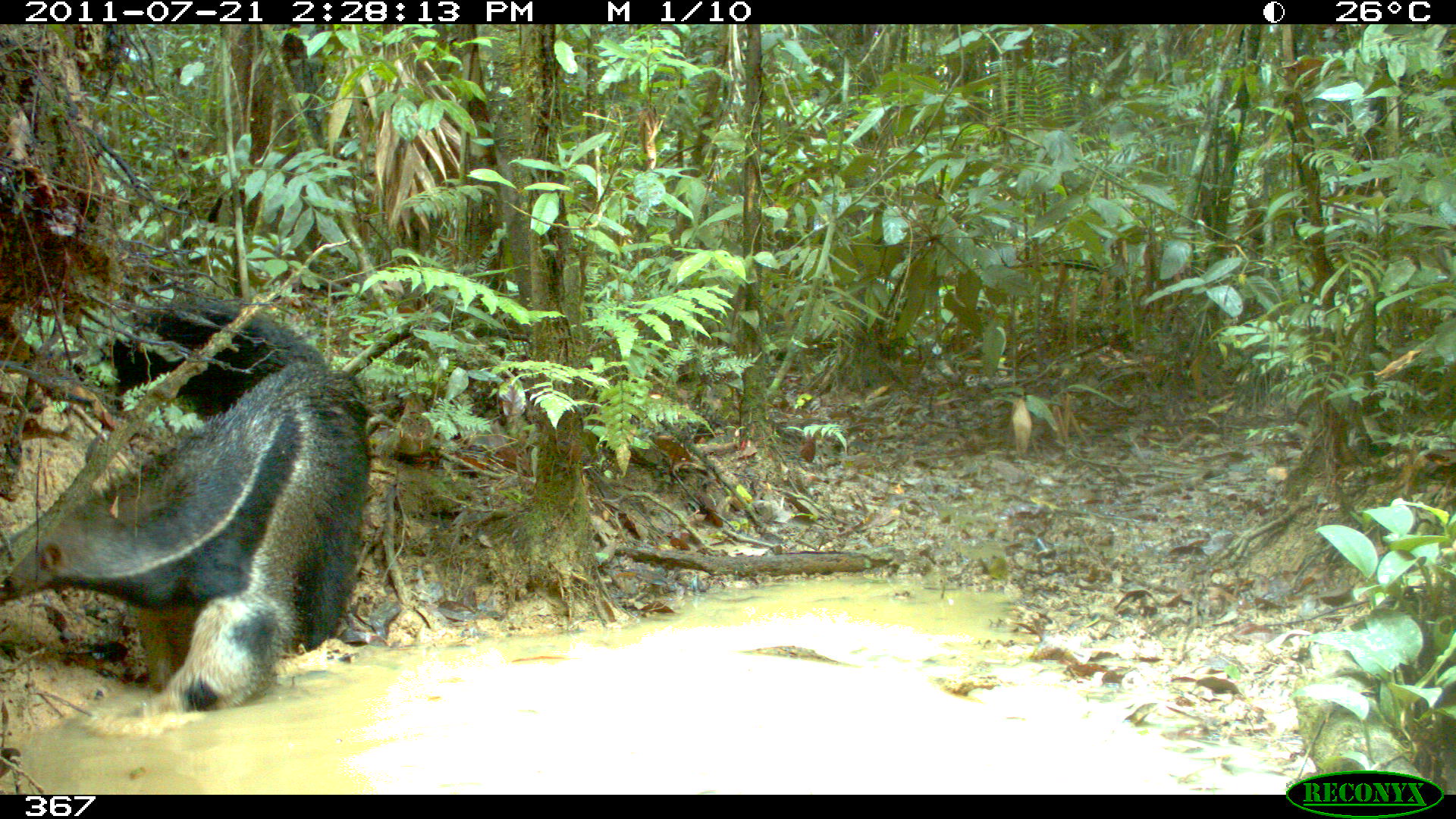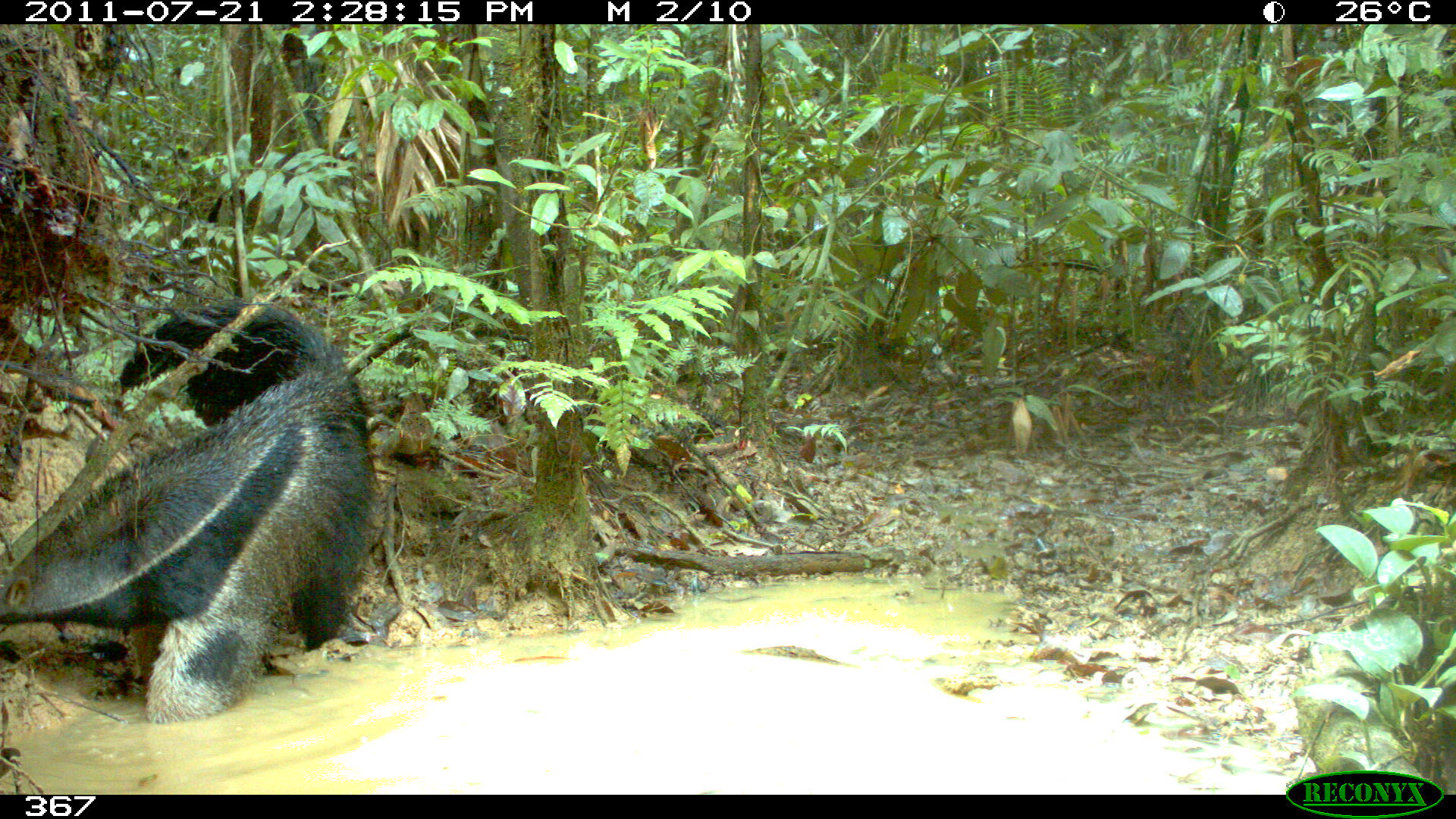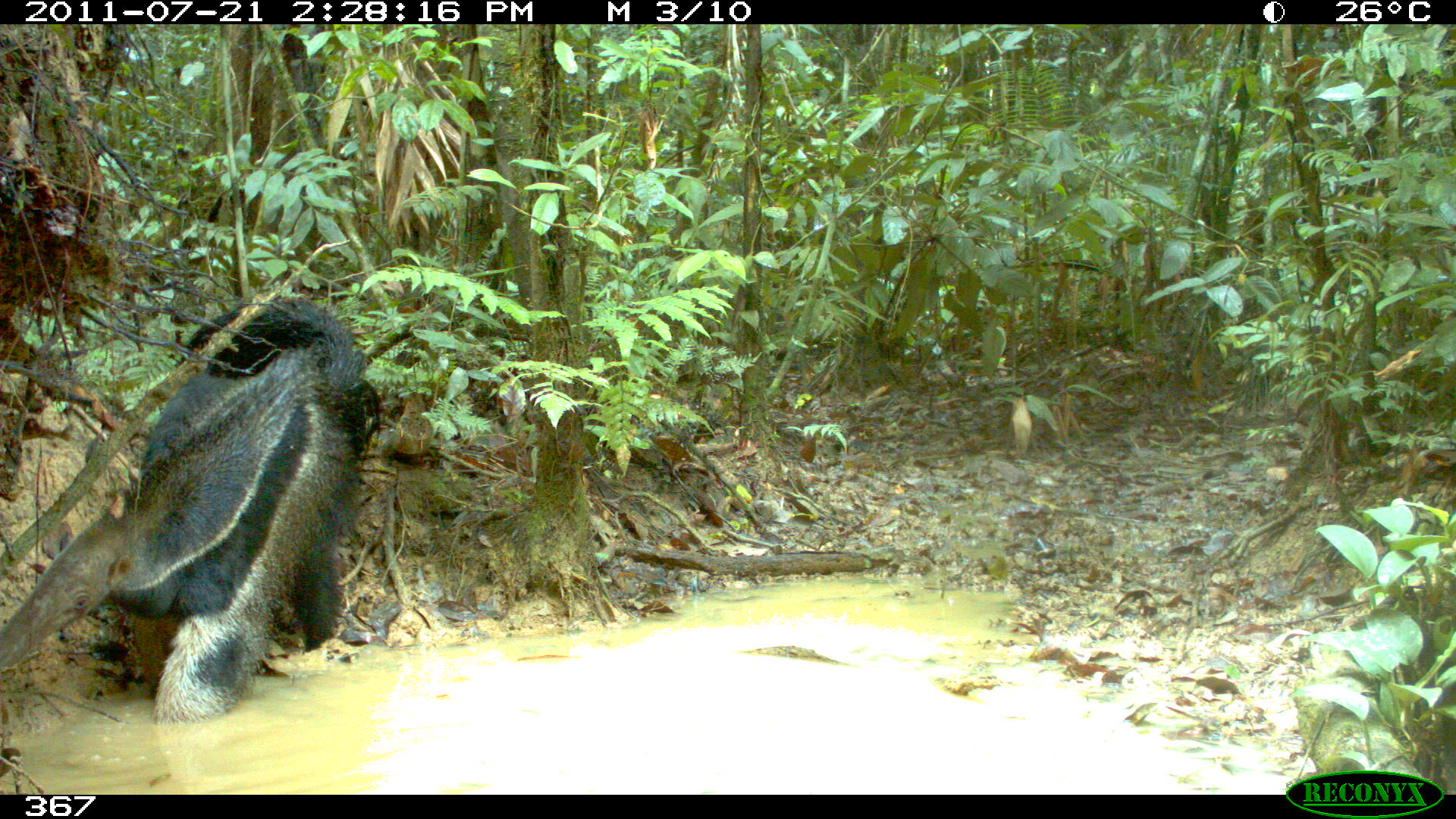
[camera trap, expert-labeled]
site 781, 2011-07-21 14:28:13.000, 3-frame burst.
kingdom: Animalia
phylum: Chordata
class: Mammalia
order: Pilosa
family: Myrmecophagidae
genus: Myrmecophaga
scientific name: Myrmecophaga tridactyla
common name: giant anteater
Myrmecophaga tridactyla (giant anteater).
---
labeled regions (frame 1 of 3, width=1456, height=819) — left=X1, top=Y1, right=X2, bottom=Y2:
myrmecophaga tridactyla: left=0, top=292, right=372, bottom=737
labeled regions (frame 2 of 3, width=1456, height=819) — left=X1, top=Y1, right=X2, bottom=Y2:
myrmecophaga tridactyla: left=0, top=298, right=379, bottom=724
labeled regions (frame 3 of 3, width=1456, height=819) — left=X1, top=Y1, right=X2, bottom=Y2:
myrmecophaga tridactyla: left=2, top=306, right=382, bottom=721